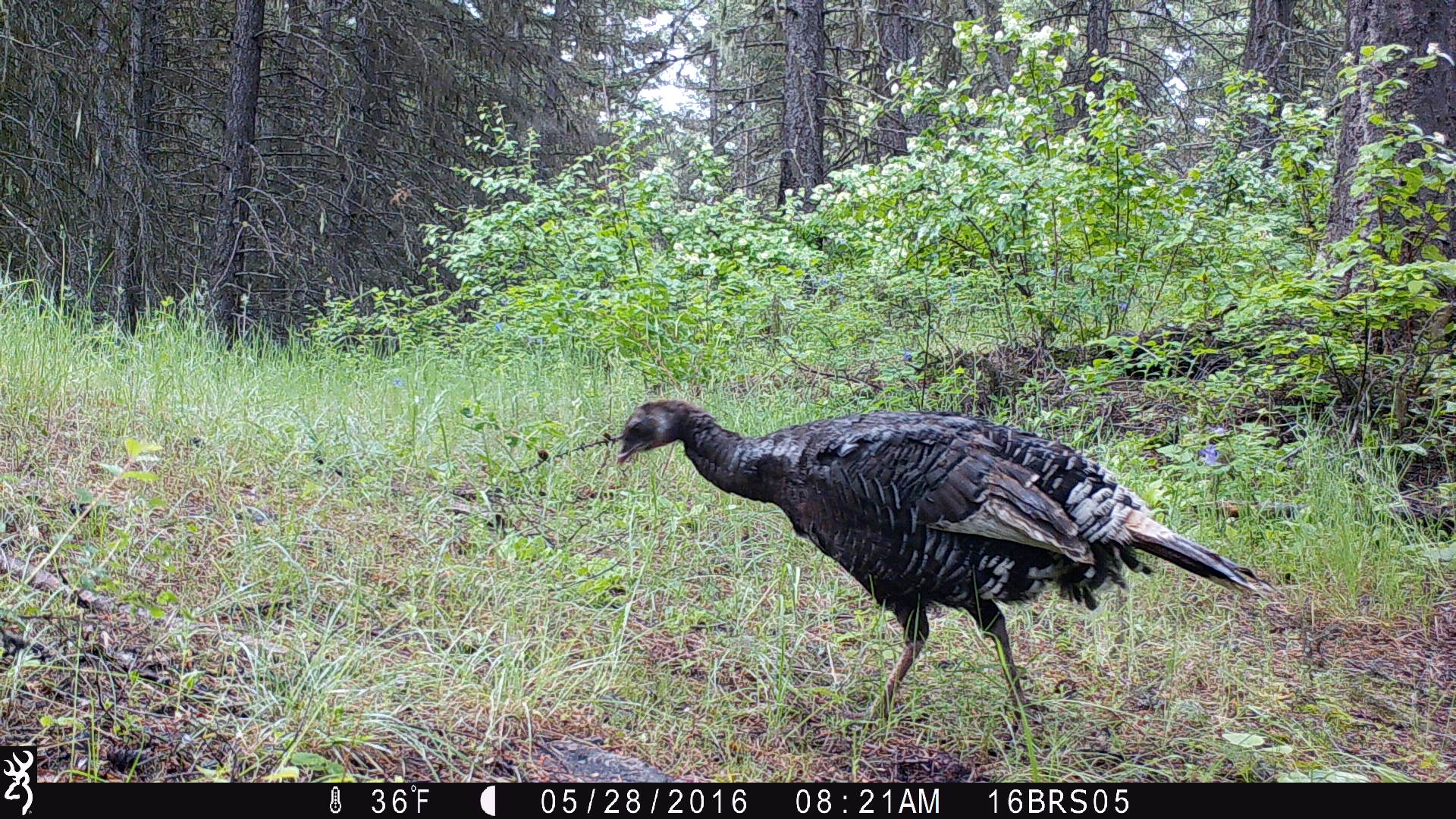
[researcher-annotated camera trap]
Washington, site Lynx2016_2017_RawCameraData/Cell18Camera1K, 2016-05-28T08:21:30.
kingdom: Animalia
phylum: Chordata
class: Aves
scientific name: Aves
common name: birds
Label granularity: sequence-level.